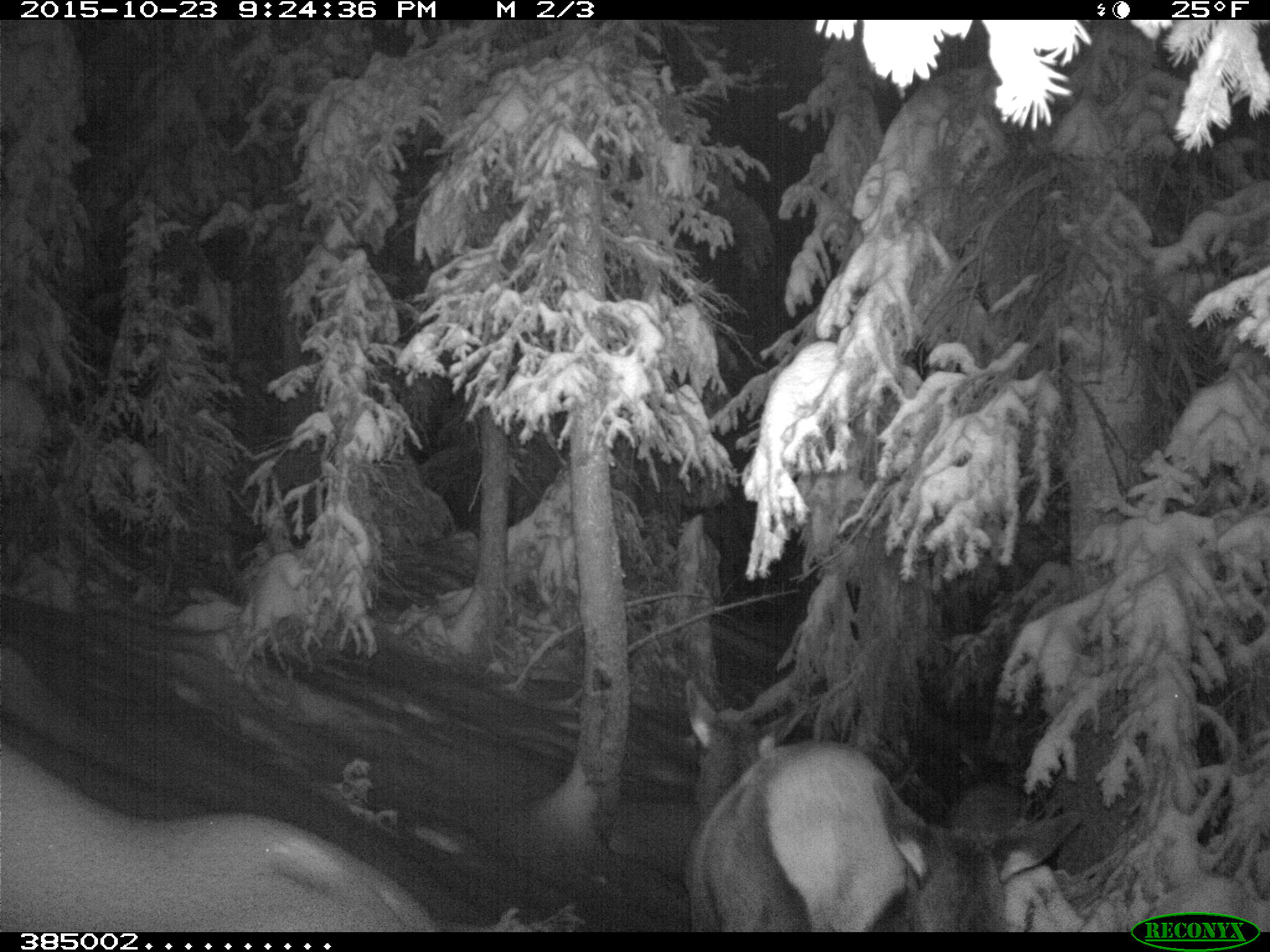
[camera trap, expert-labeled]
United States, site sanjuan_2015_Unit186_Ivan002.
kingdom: Animalia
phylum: Chordata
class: Mammalia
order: Artiodactyla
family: Cervidae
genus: Cervus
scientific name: Cervus elaphus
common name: red deer